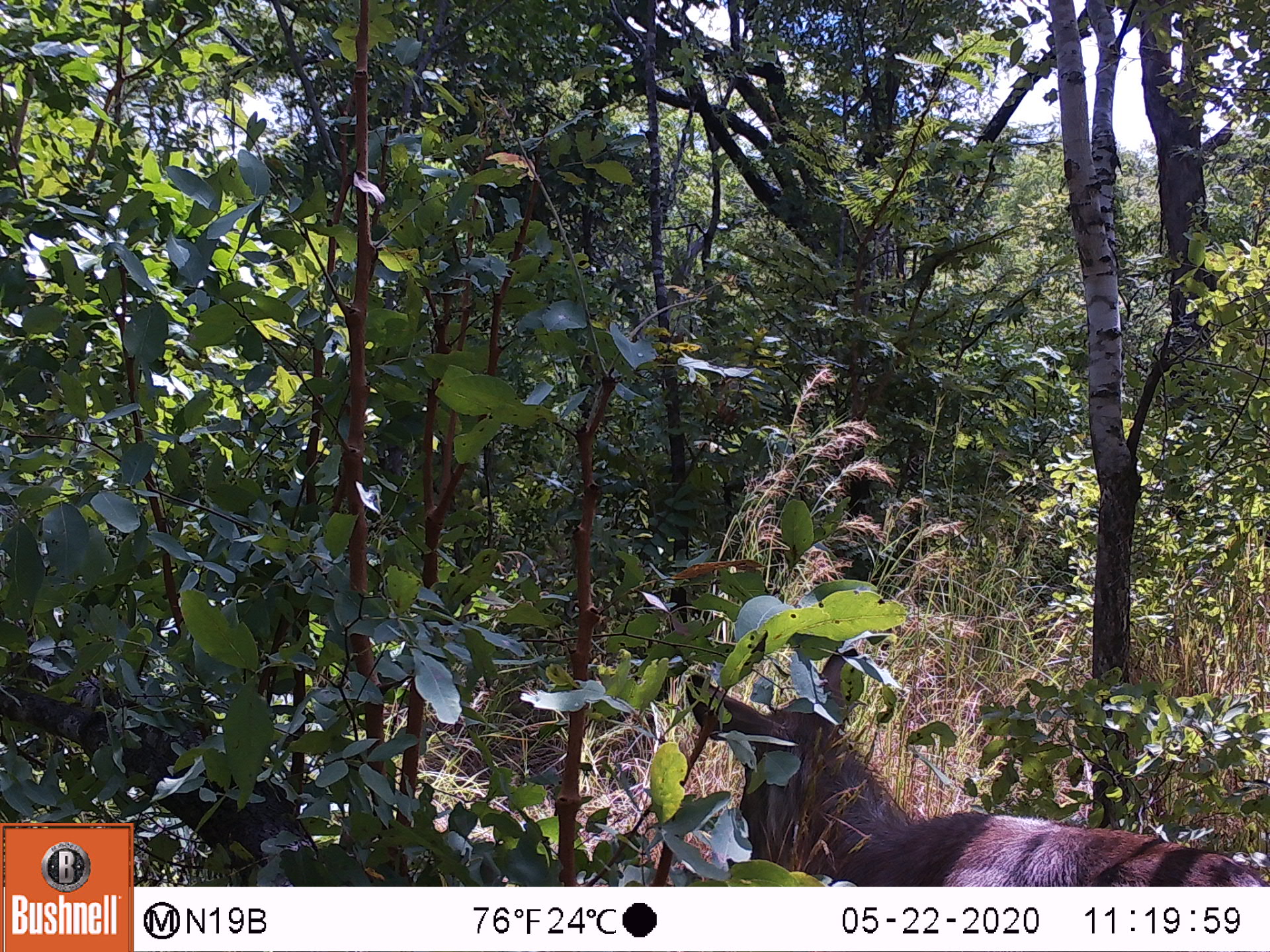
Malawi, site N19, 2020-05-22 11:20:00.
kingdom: Animalia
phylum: Chordata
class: Mammalia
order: Artiodactyla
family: Bovidae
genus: Kobus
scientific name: Kobus ellipsiprymnus ellipsiprymnus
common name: common waterbuck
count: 1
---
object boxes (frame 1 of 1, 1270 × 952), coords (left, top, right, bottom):
common waterbuck: (681, 658, 1249, 882)